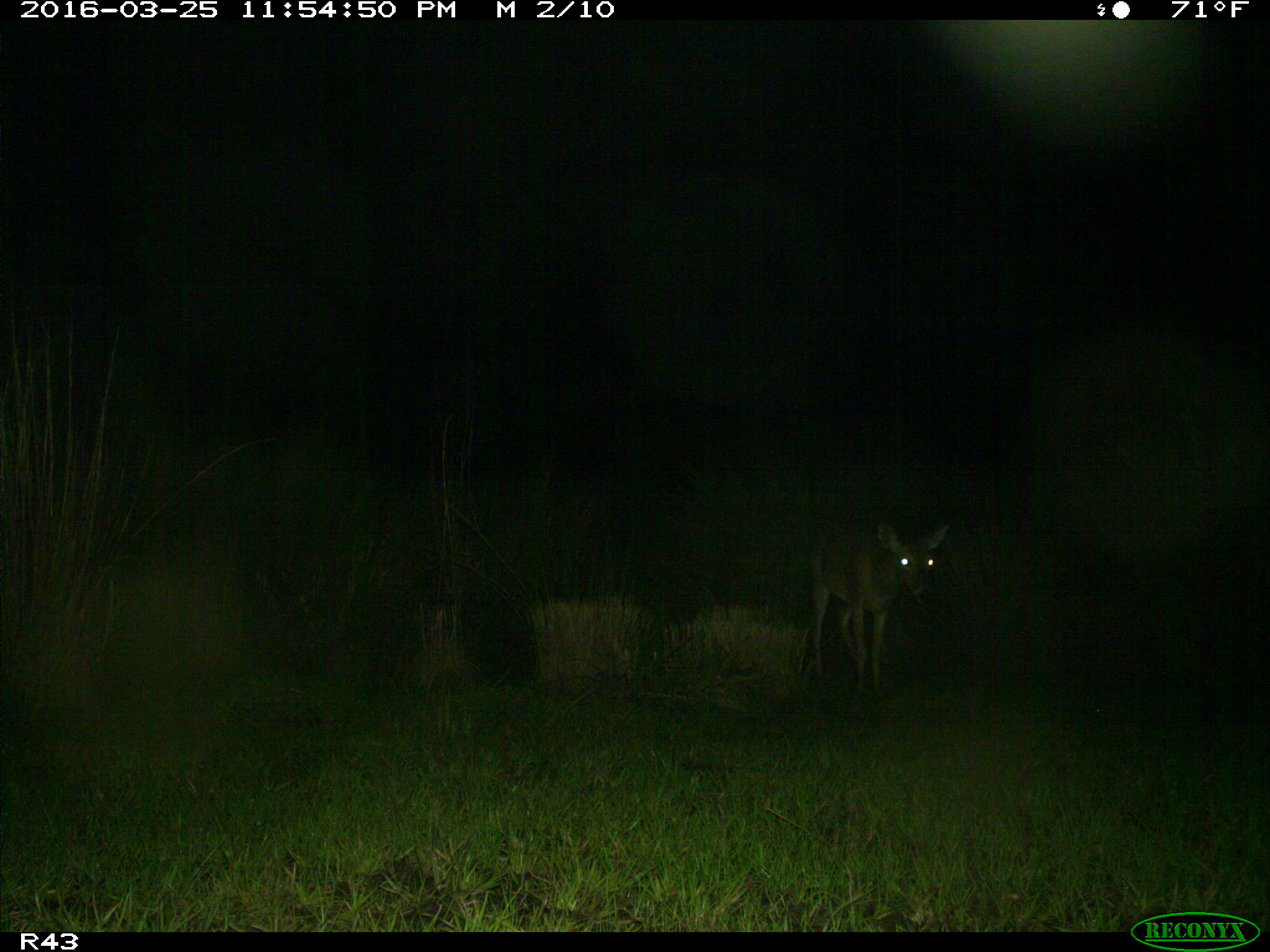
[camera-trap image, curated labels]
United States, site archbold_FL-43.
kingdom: Animalia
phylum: Chordata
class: Mammalia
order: Artiodactyla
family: Cervidae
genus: Odocoileus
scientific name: Odocoileus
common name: deer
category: unidentified deer